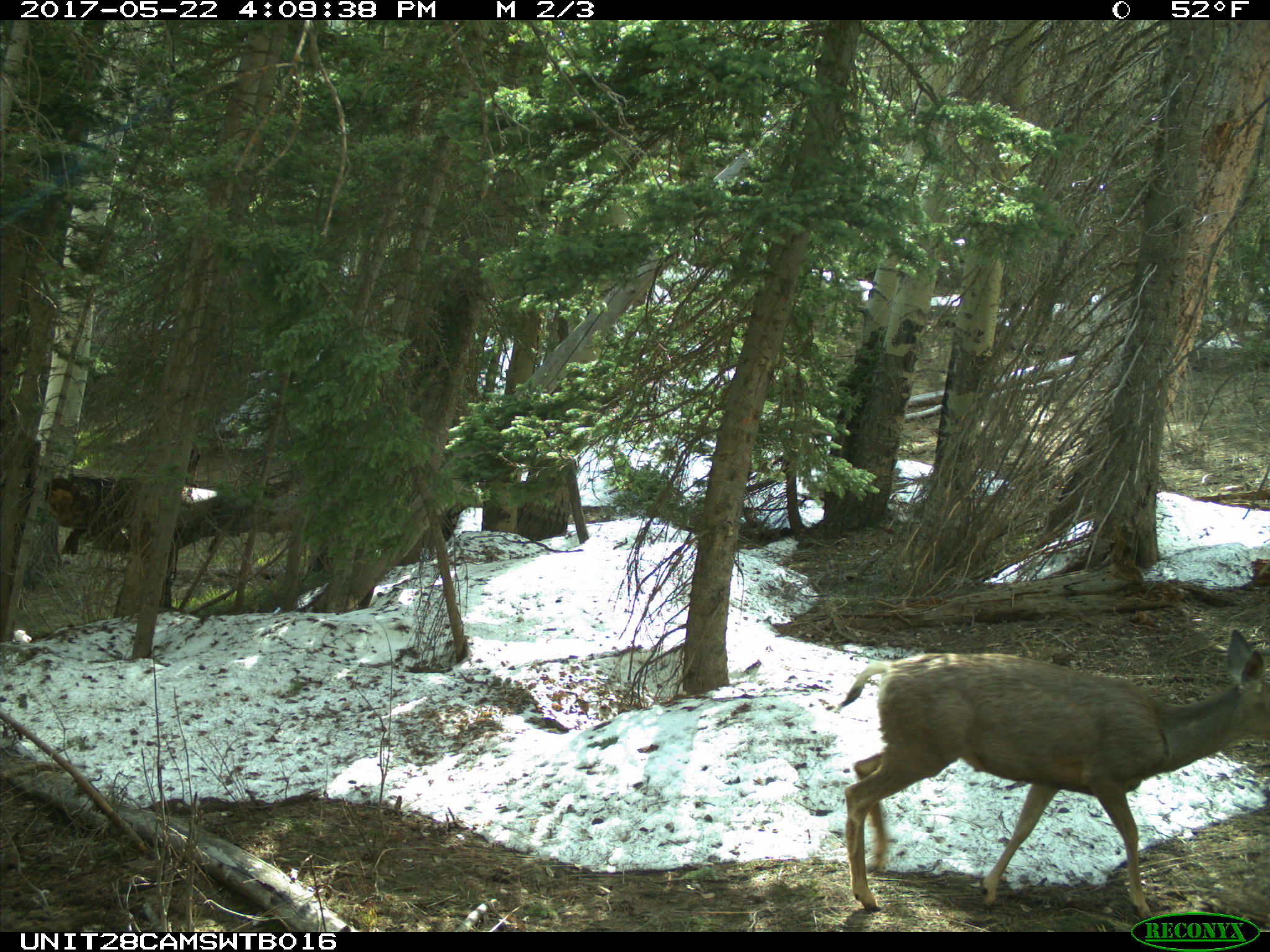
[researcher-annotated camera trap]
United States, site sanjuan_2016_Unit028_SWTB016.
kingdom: Animalia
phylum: Chordata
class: Mammalia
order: Artiodactyla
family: Cervidae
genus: Odocoileus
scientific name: Odocoileus hemionus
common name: mule deer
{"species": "Odocoileus hemionus (mule deer)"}